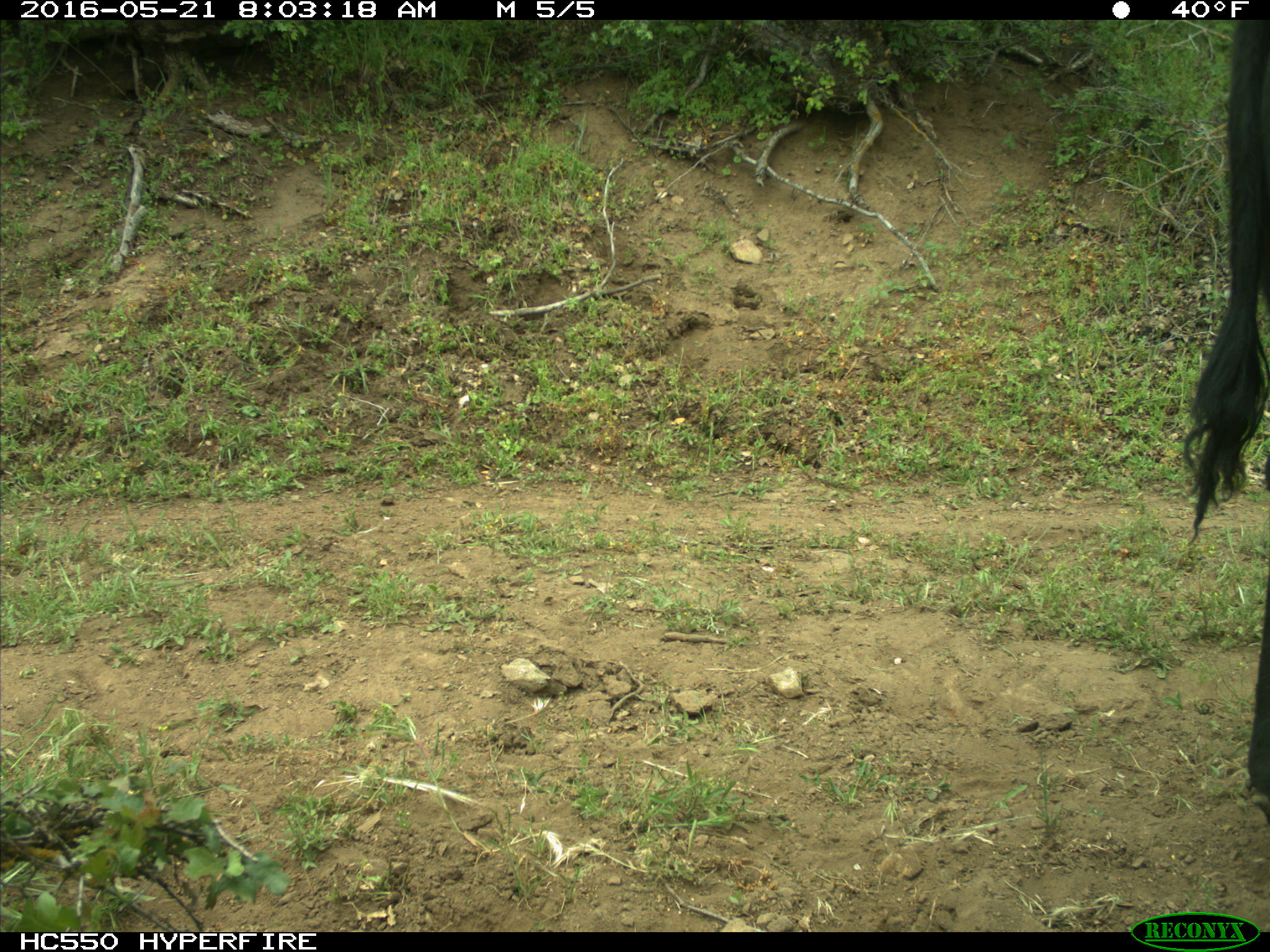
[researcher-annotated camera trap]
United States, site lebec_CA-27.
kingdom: Animalia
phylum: Chordata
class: Mammalia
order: Artiodactyla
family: Bovidae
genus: Bos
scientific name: Bos taurus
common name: domestic cow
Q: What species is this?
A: Bos taurus (domestic cow).